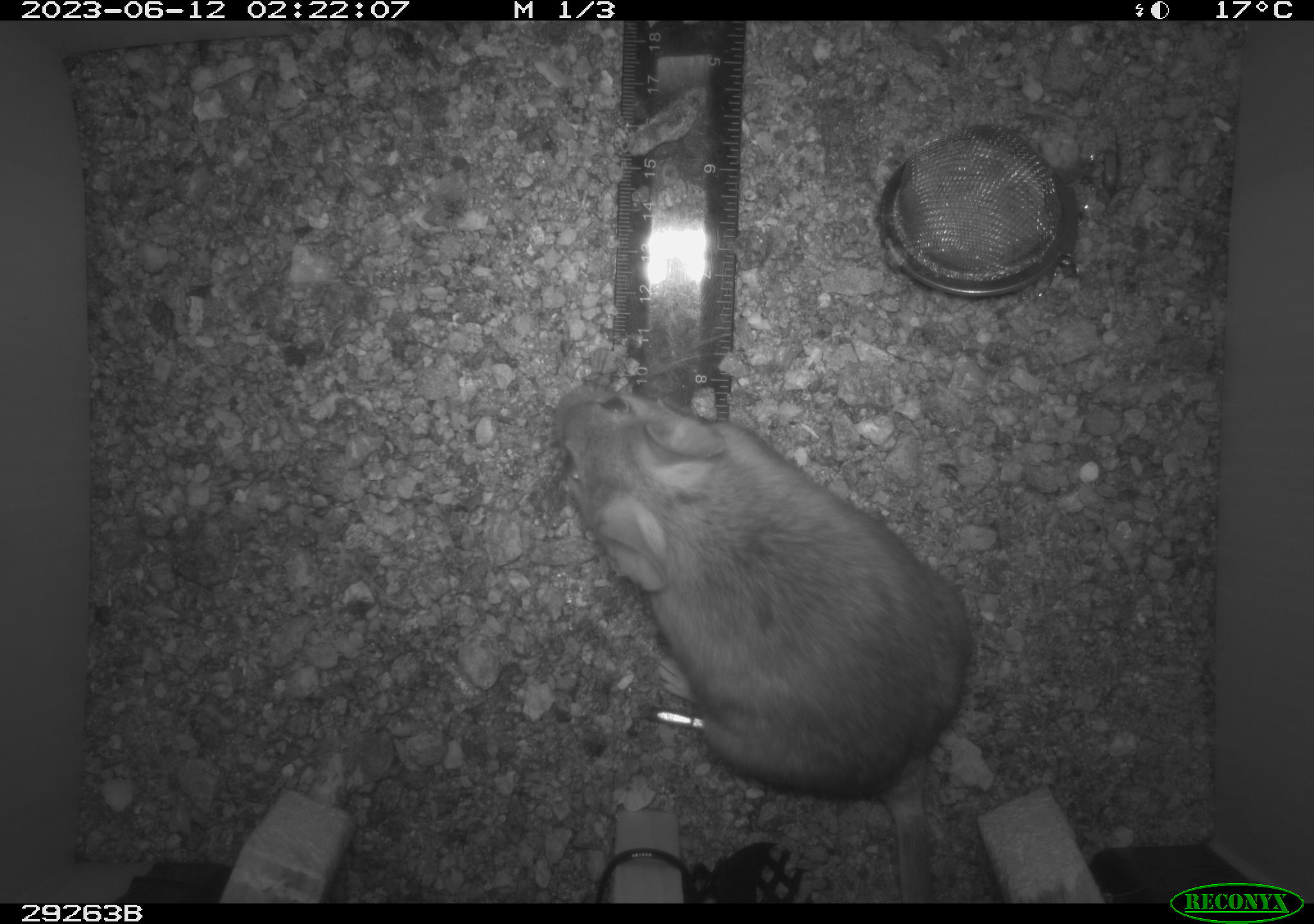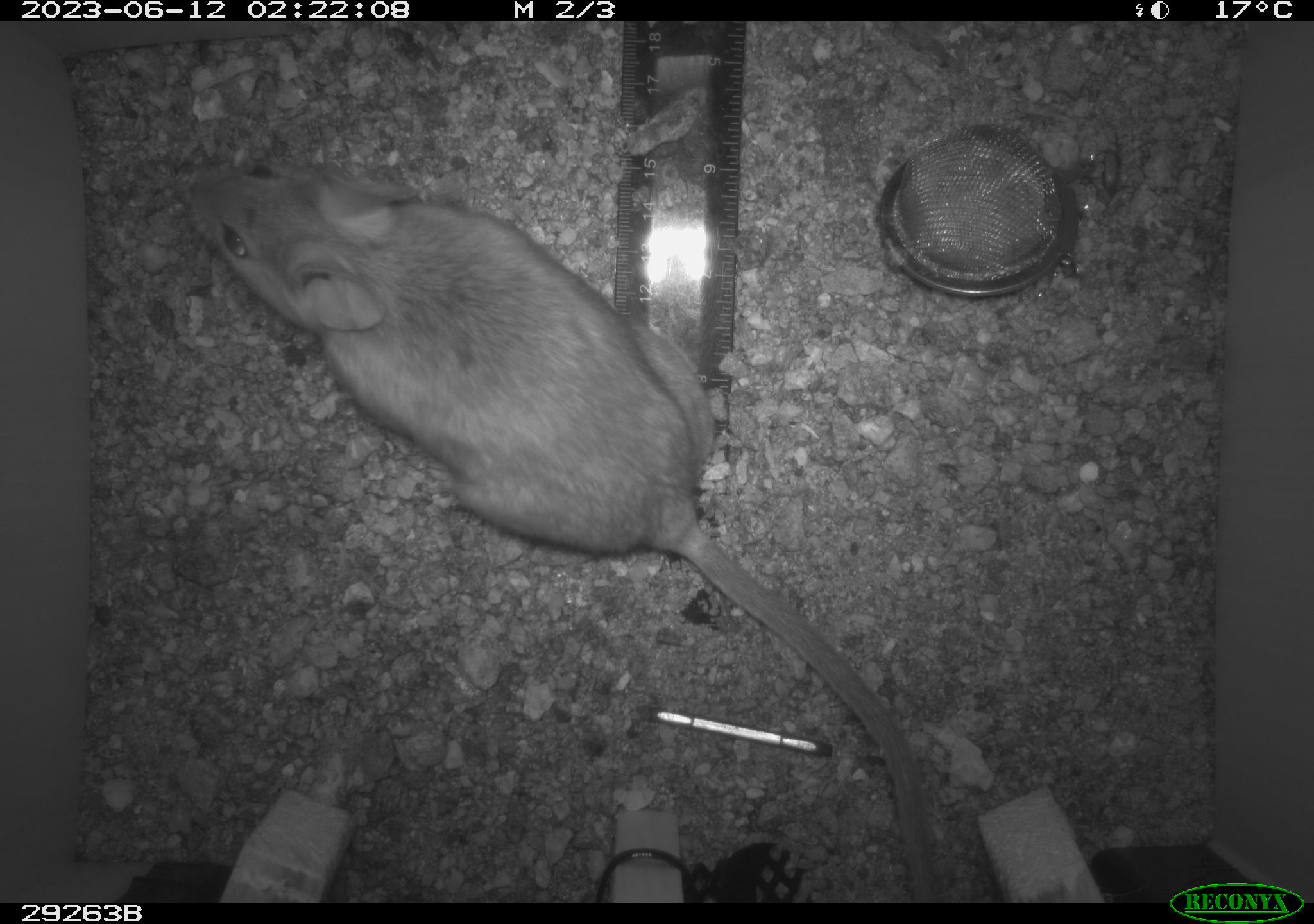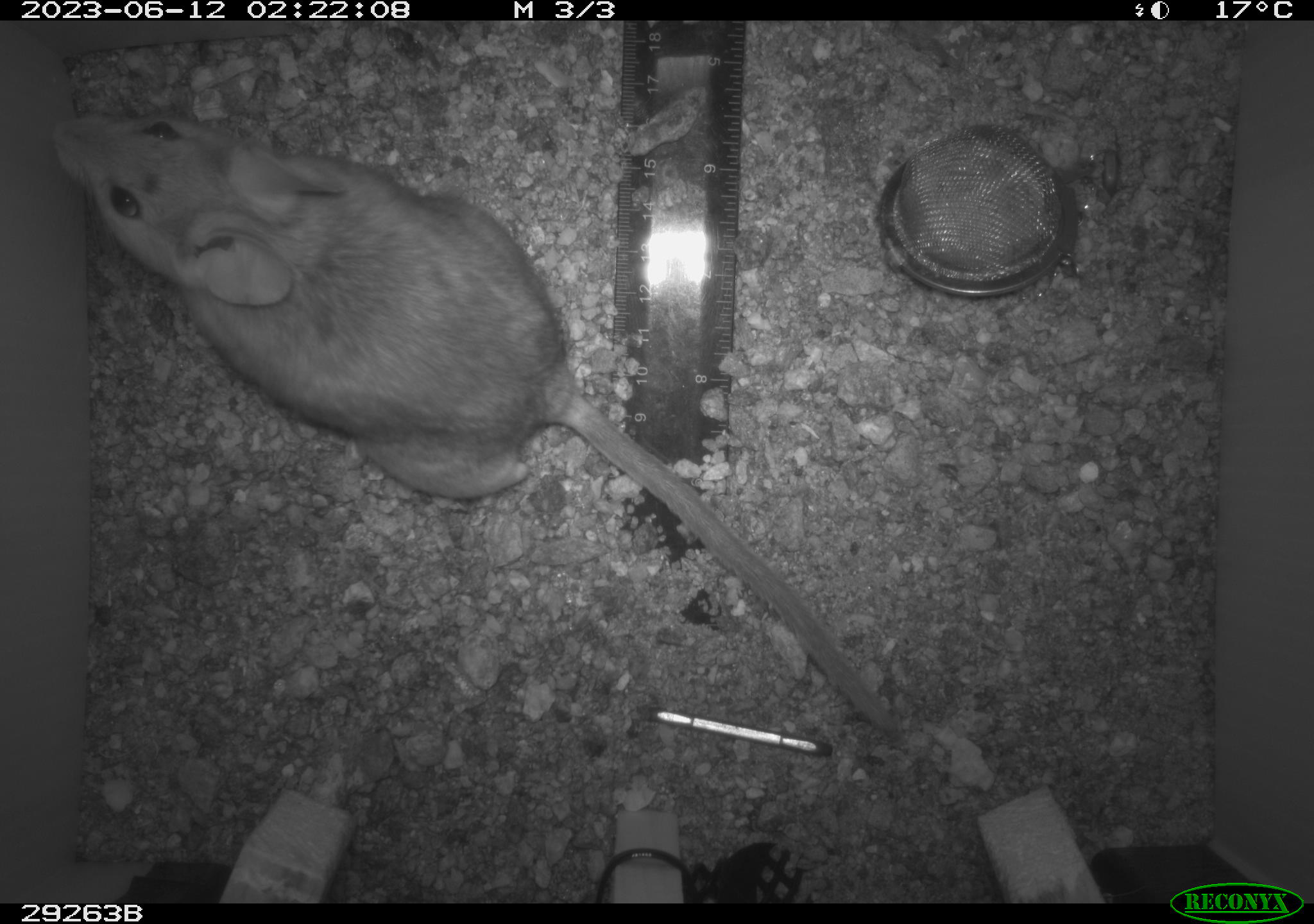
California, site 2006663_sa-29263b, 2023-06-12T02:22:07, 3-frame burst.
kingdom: Animalia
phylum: Chordata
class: Mammalia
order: Rodentia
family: Cricetidae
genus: Neotoma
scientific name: Neotoma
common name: pack rat or woodrat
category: neotoma species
Neotoma species (pack rat or woodrat) (Neotoma).